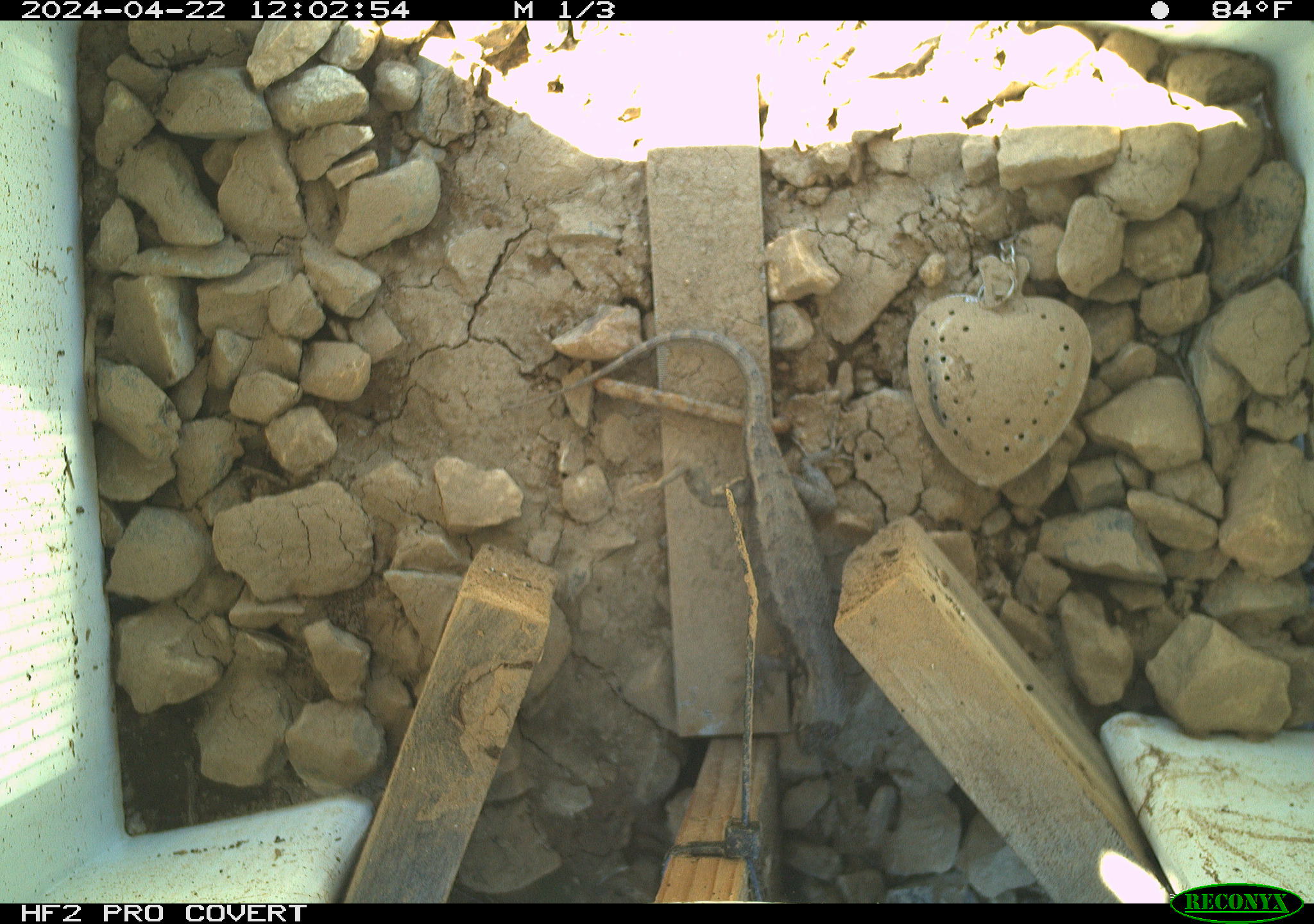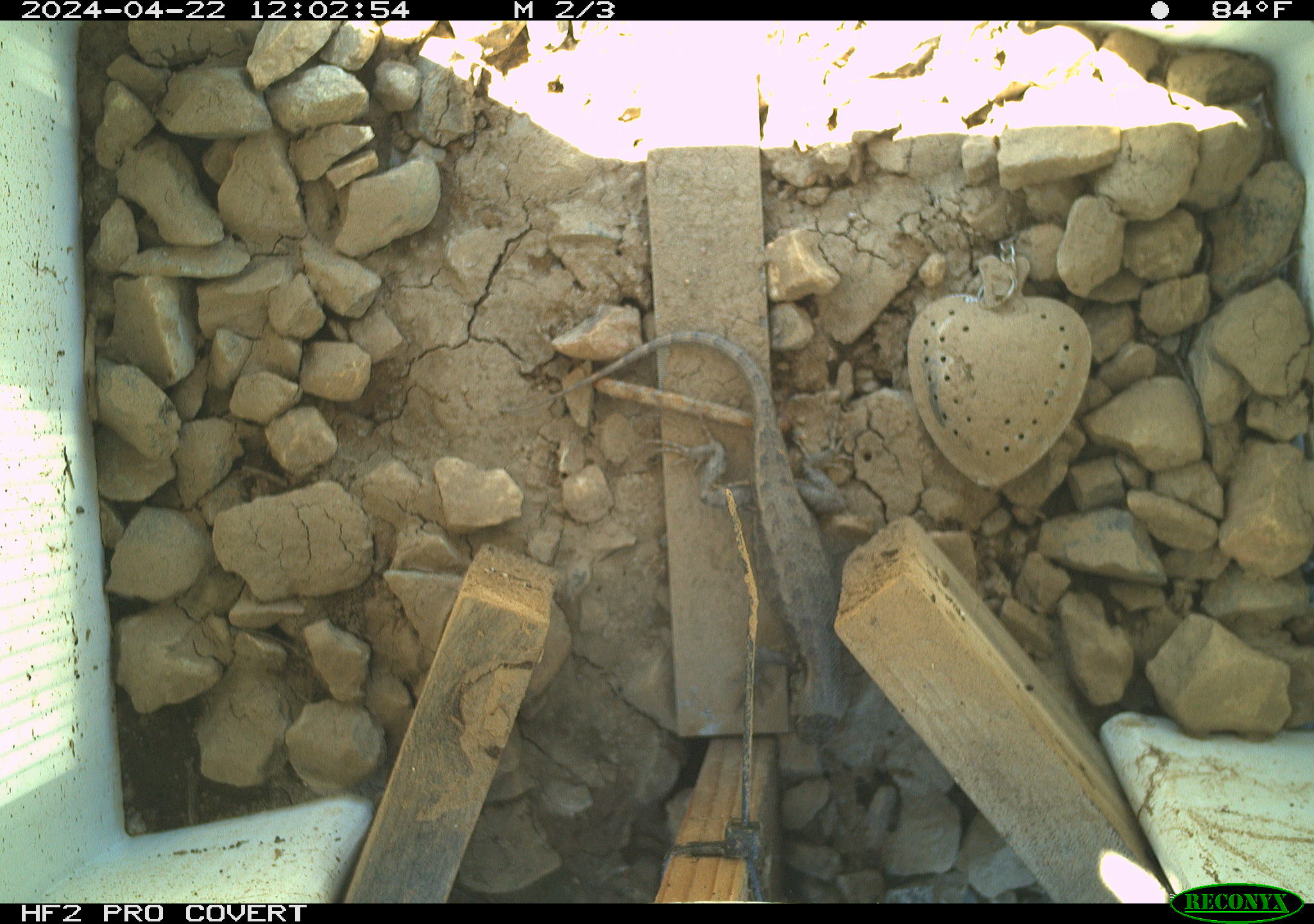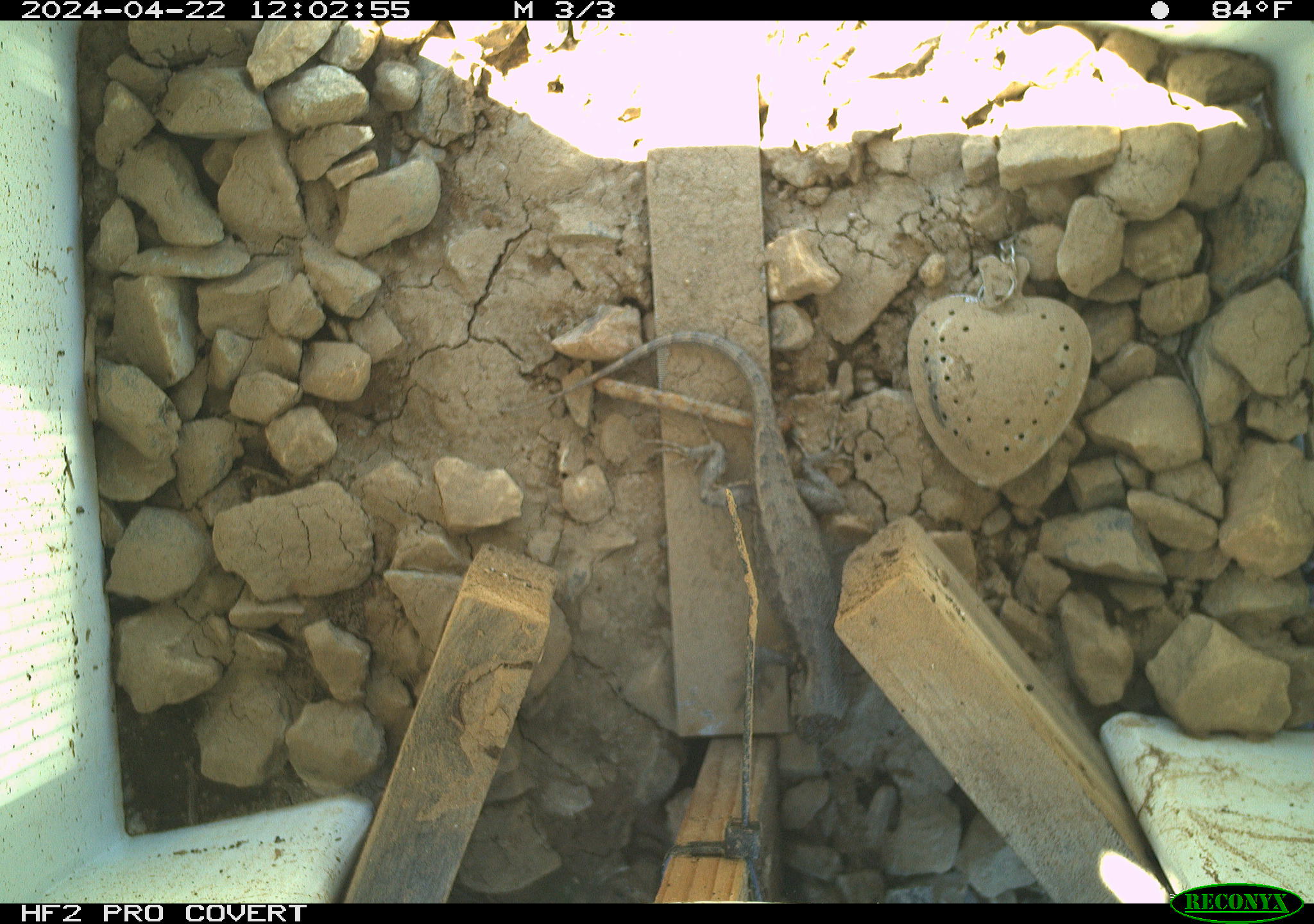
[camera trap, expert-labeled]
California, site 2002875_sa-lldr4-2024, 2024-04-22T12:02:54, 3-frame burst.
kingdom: Animalia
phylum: Chordata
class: Reptilia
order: Squamata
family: Phrynosomatidae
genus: Sceloporus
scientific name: Sceloporus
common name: spiny lizards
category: sceloporus species